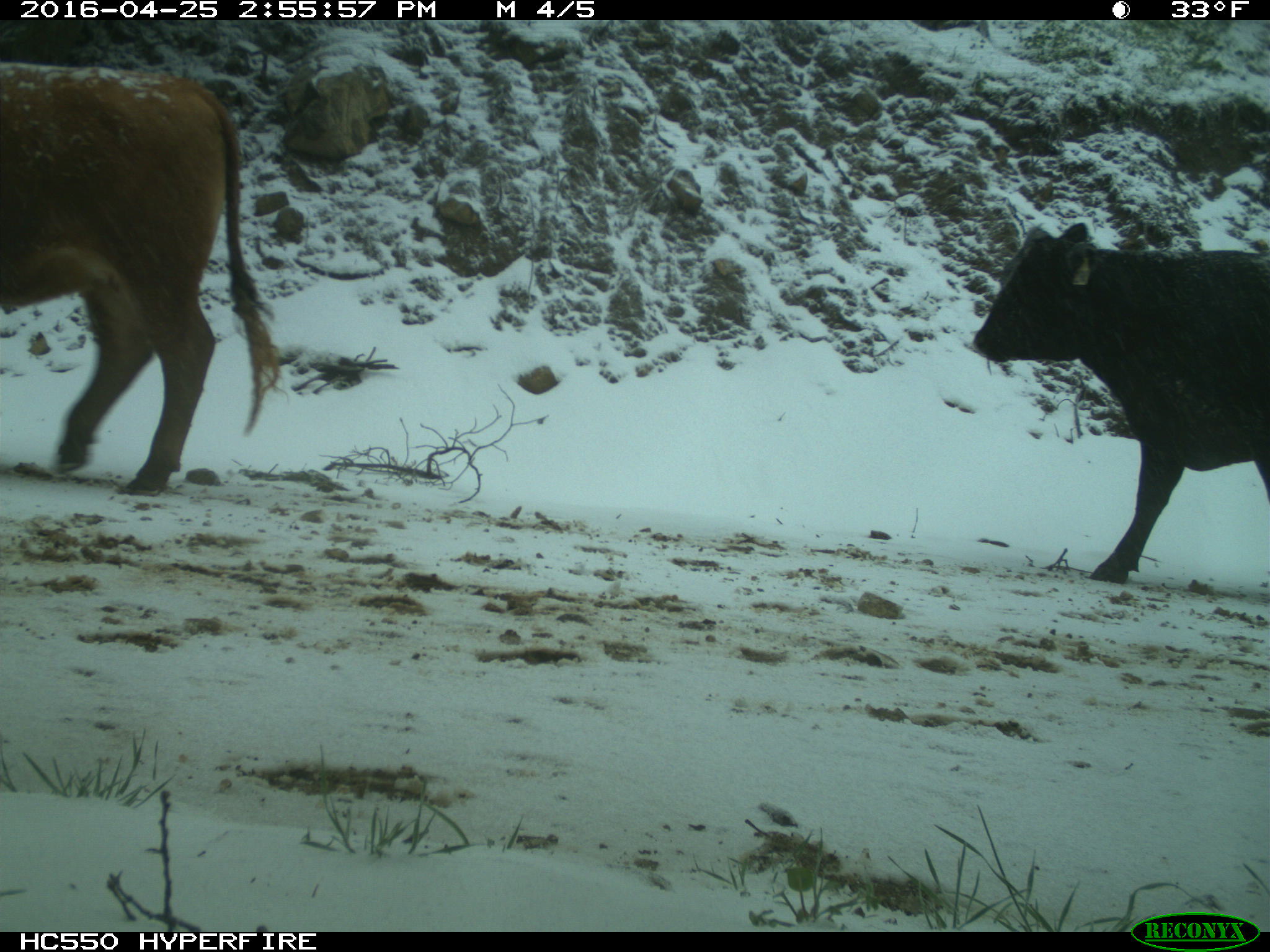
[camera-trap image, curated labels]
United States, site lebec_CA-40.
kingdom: Animalia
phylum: Chordata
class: Mammalia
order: Artiodactyla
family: Bovidae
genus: Bos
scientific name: Bos taurus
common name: domestic cow